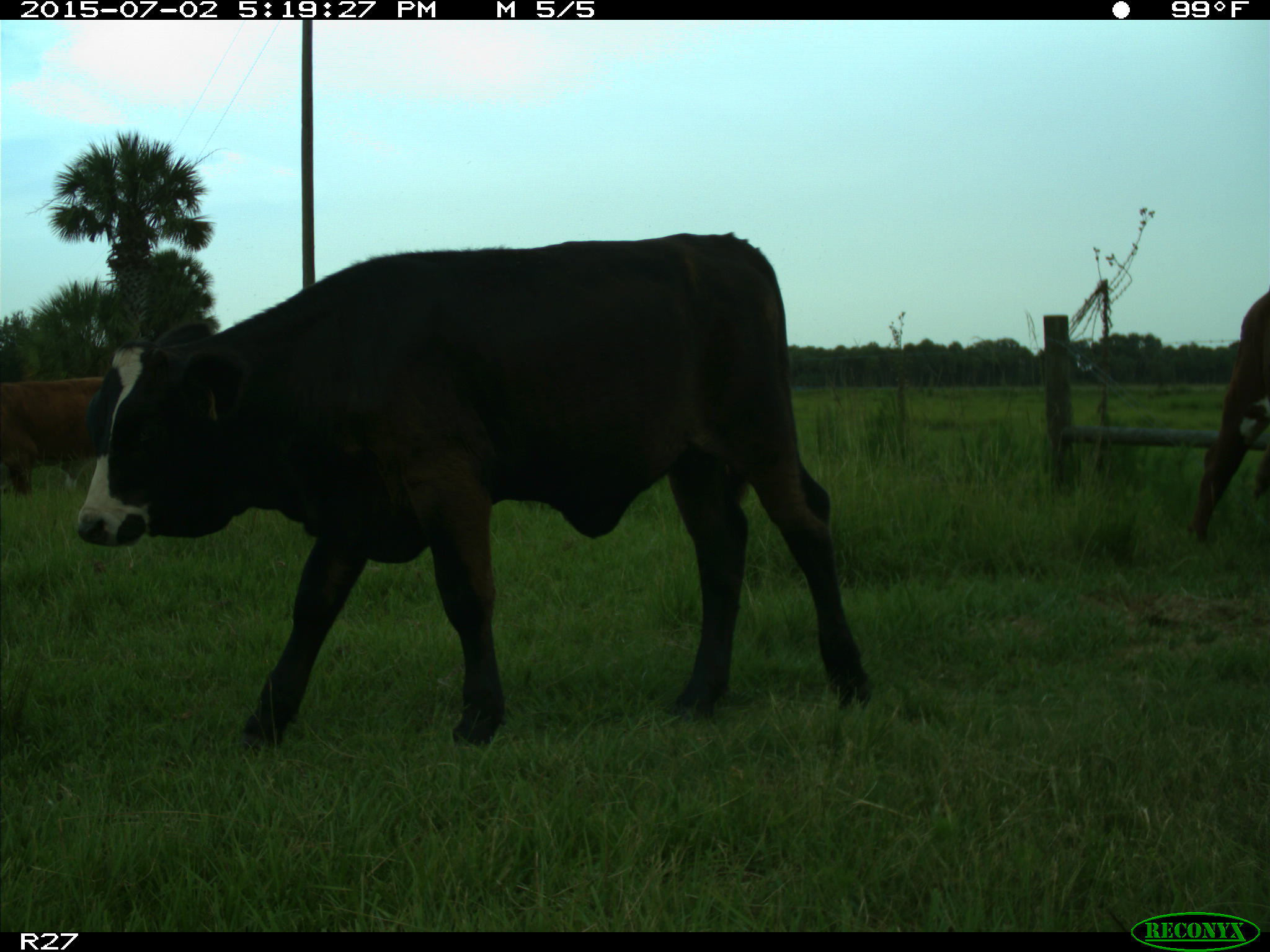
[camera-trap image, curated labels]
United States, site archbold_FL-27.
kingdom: Animalia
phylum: Chordata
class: Mammalia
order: Artiodactyla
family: Bovidae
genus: Bos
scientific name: Bos taurus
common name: domestic cow